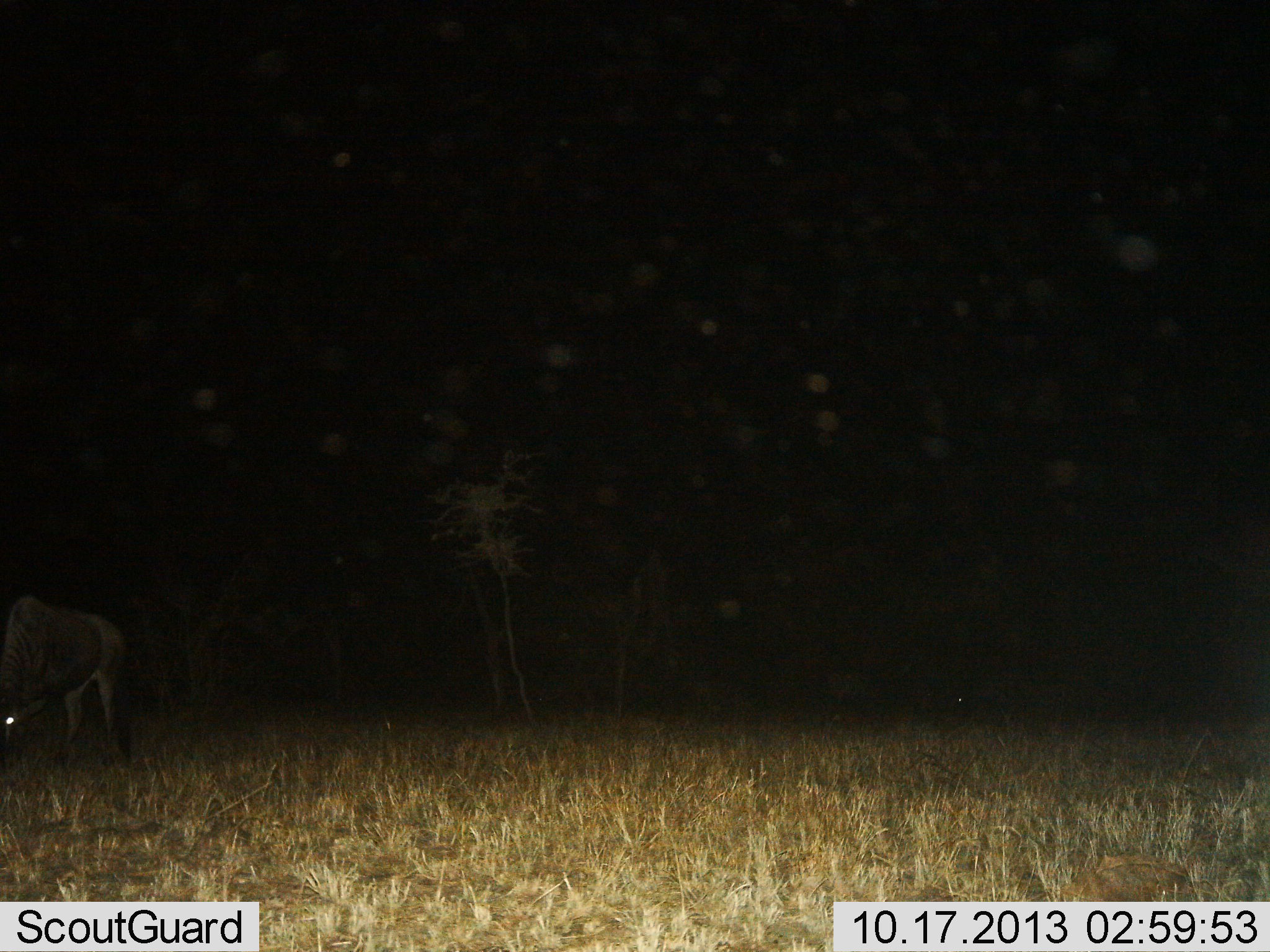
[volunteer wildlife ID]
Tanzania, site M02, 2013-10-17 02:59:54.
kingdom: Animalia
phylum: Chordata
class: Mammalia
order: Artiodactyla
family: Bovidae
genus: Connochaetes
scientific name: Connochaetes taurinus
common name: blue wildebeest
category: wildebeest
Wildebeest (blue wildebeest) (Connochaetes taurinus), count 1. Behavior (volunteer vote fractions): standing 33%, resting 0%, moving 11%, interacting 0%. Young present (vote fraction): 0%. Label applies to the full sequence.